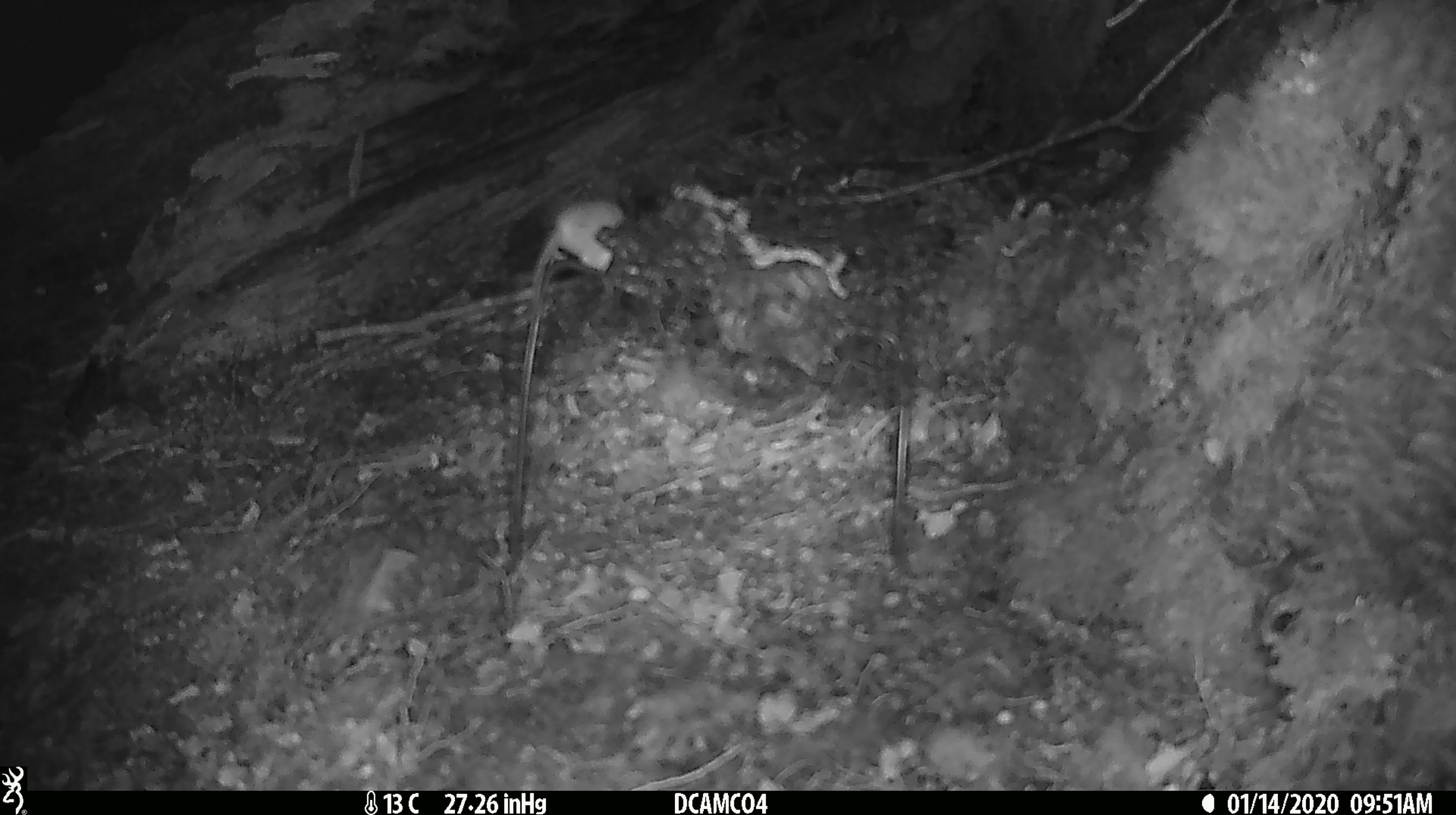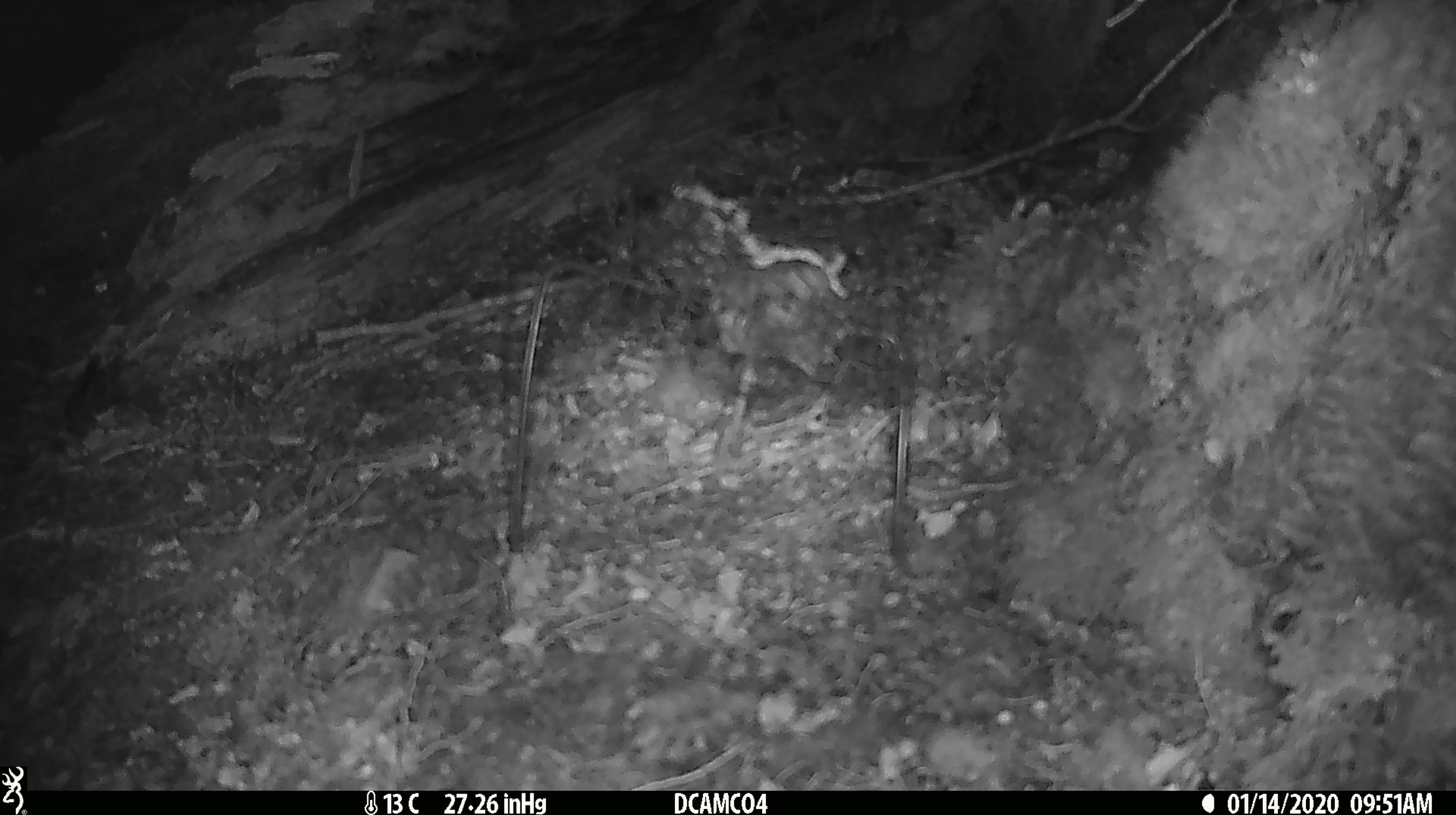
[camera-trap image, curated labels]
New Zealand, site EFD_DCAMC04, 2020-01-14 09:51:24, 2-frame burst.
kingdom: Animalia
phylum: Chordata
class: Mammalia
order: Rodentia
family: Muridae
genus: Mus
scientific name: Mus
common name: mouse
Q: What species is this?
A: Mouse (Mus).